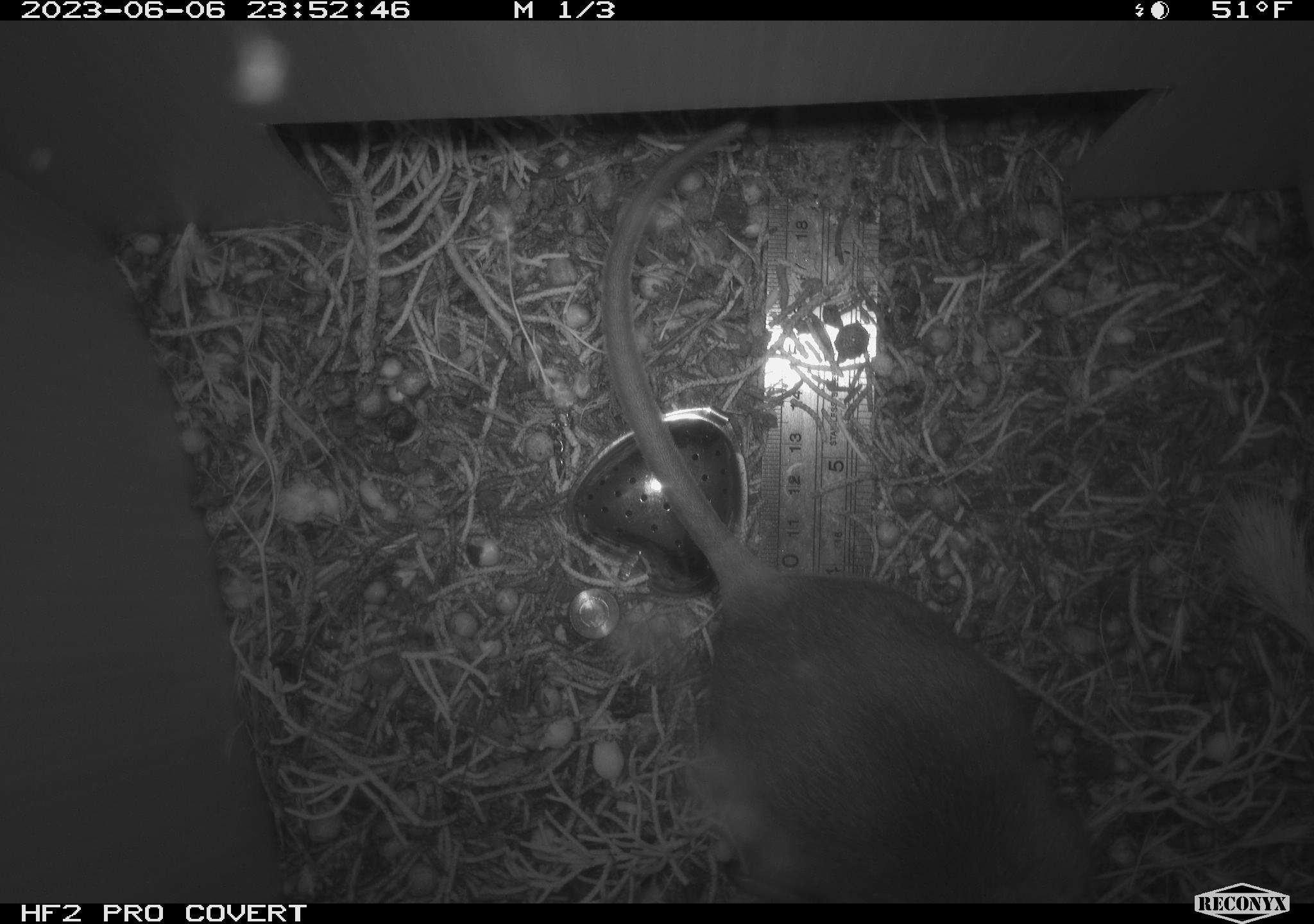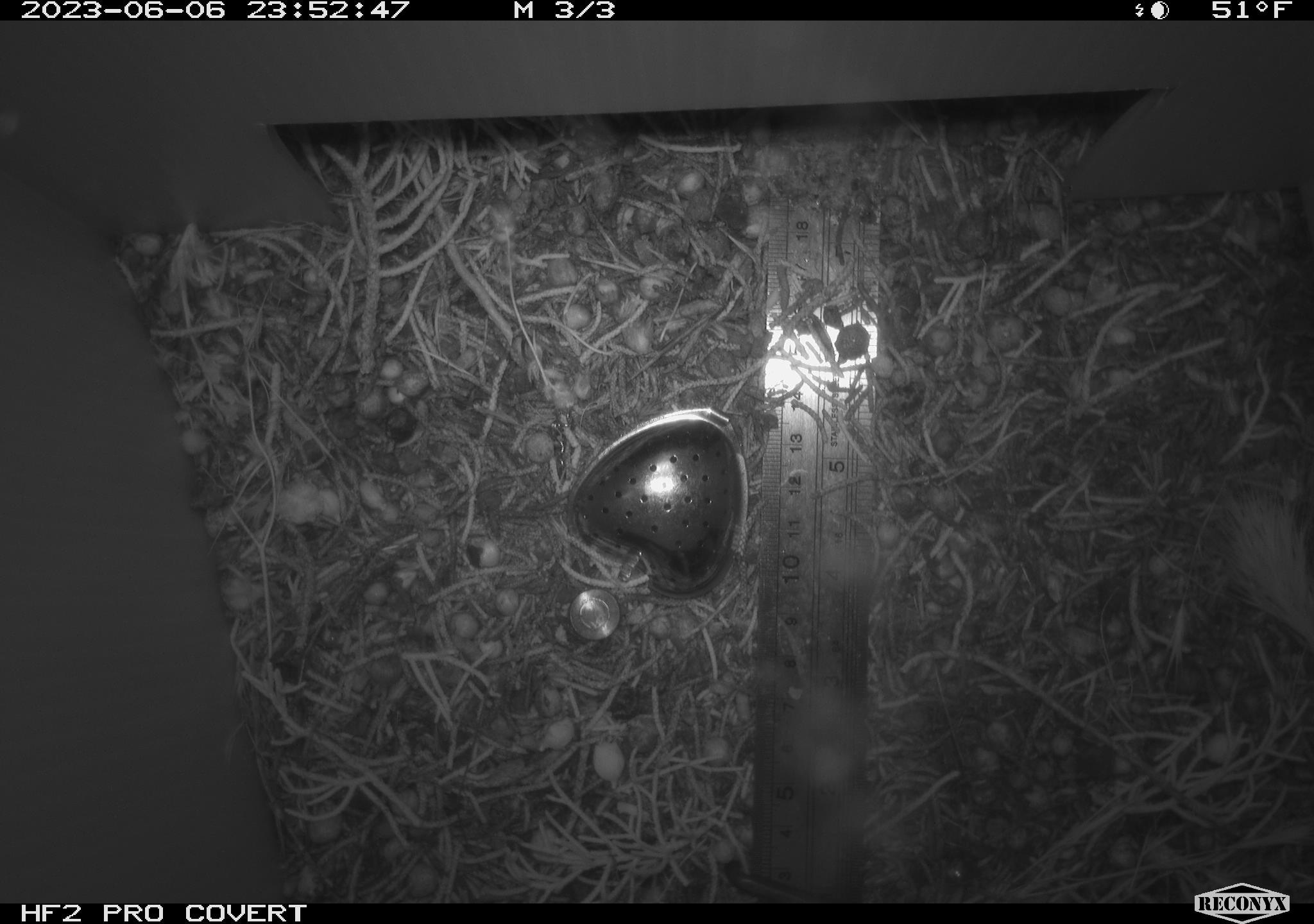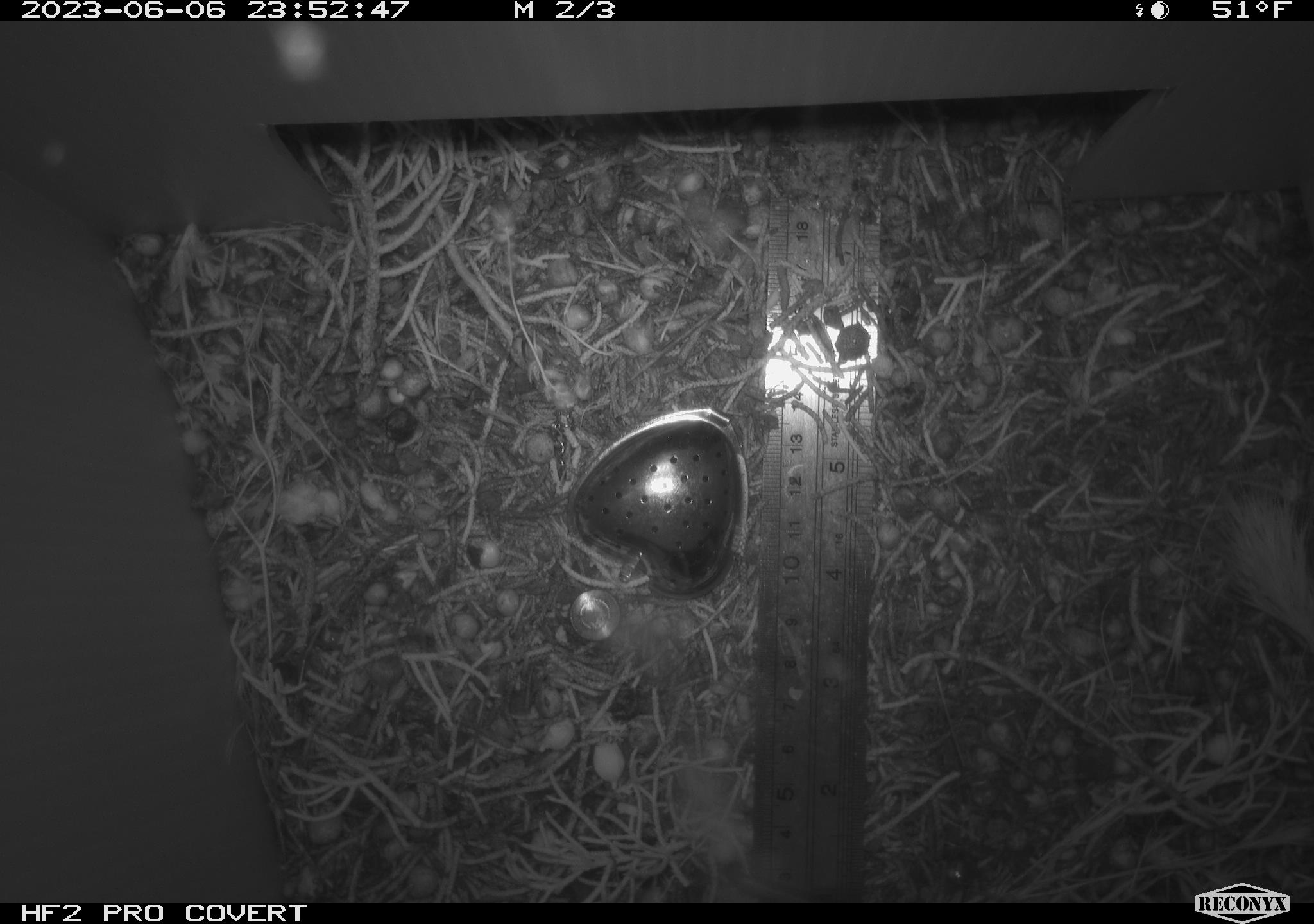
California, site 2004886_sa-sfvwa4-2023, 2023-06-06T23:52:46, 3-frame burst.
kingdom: Animalia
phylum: Chordata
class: Mammalia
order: Rodentia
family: Cricetidae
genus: Neotoma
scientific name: Neotoma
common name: pack rat or woodrat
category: neotoma species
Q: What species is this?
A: Neotoma species (pack rat or woodrat) (Neotoma).